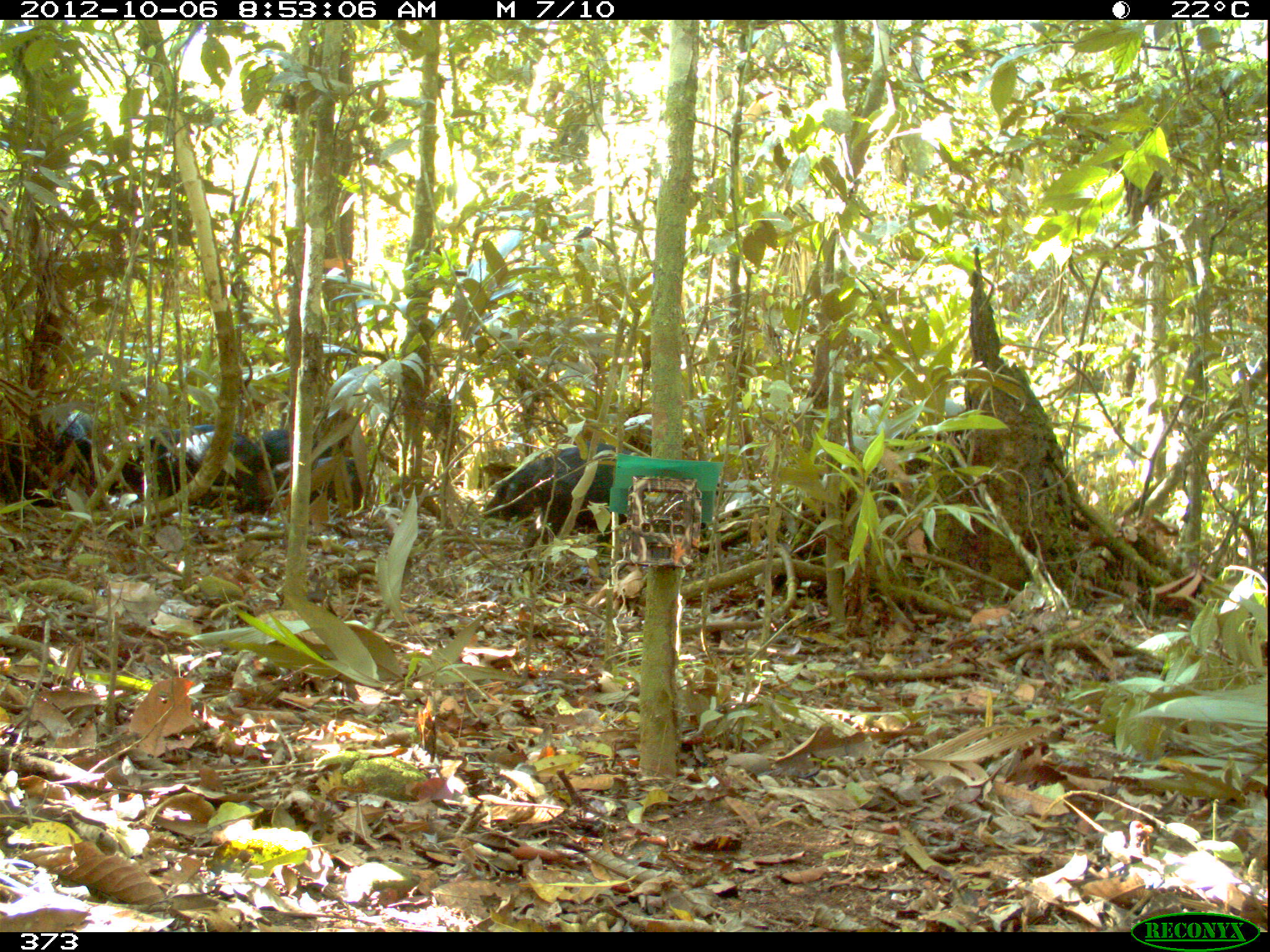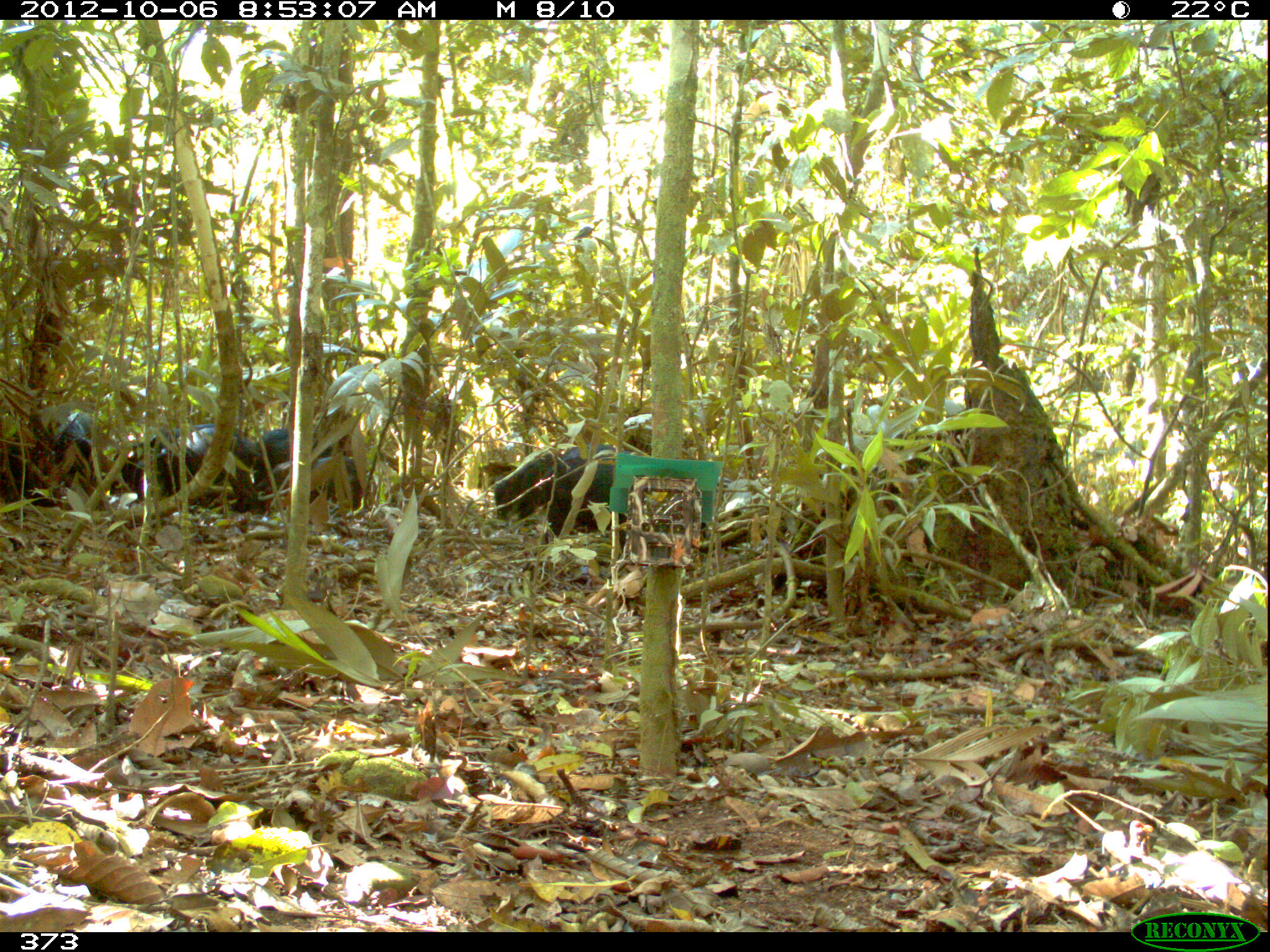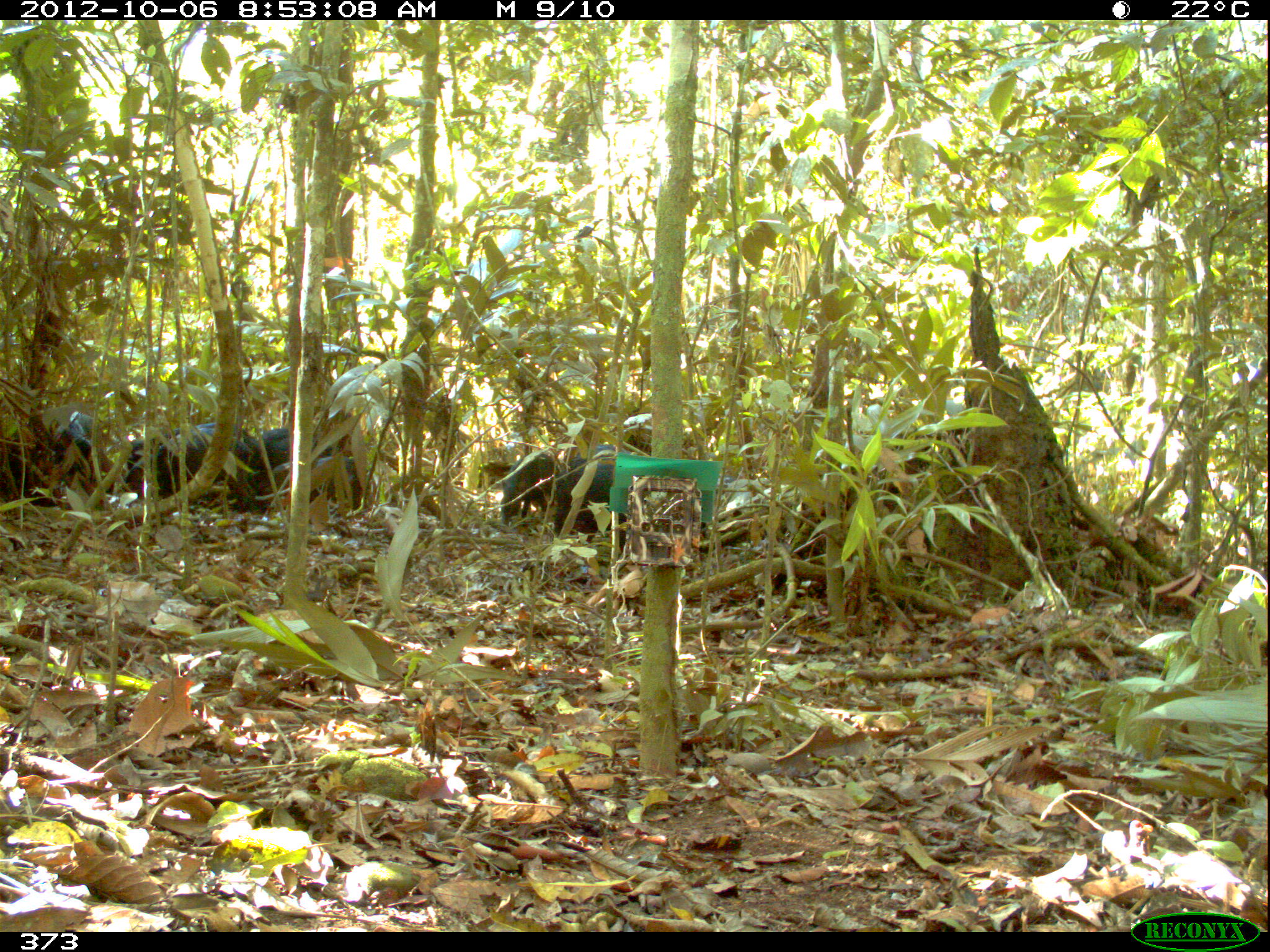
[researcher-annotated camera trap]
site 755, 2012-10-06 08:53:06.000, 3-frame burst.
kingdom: Animalia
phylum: Chordata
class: Mammalia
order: Artiodactyla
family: Tayassuidae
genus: Tayassu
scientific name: Tayassu pecari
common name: white-lipped peccary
Tayassu pecari (white-lipped peccary).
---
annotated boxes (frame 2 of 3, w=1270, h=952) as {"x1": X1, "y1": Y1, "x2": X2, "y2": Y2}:
tayassu pecari: {"x1": 492, "y1": 441, "x2": 637, "y2": 539}; {"x1": 133, "y1": 427, "x2": 265, "y2": 510}; {"x1": 0, "y1": 401, "x2": 96, "y2": 505}; {"x1": 110, "y1": 423, "x2": 217, "y2": 495}; {"x1": 254, "y1": 456, "x2": 366, "y2": 517}; {"x1": 253, "y1": 427, "x2": 353, "y2": 455}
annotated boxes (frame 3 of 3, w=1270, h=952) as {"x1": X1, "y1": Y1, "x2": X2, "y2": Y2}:
tayassu pecari: {"x1": 0, "y1": 408, "x2": 102, "y2": 504}; {"x1": 121, "y1": 421, "x2": 257, "y2": 493}; {"x1": 550, "y1": 444, "x2": 638, "y2": 543}; {"x1": 124, "y1": 420, "x2": 269, "y2": 472}; {"x1": 258, "y1": 456, "x2": 358, "y2": 506}; {"x1": 500, "y1": 449, "x2": 558, "y2": 527}; {"x1": 245, "y1": 427, "x2": 342, "y2": 458}